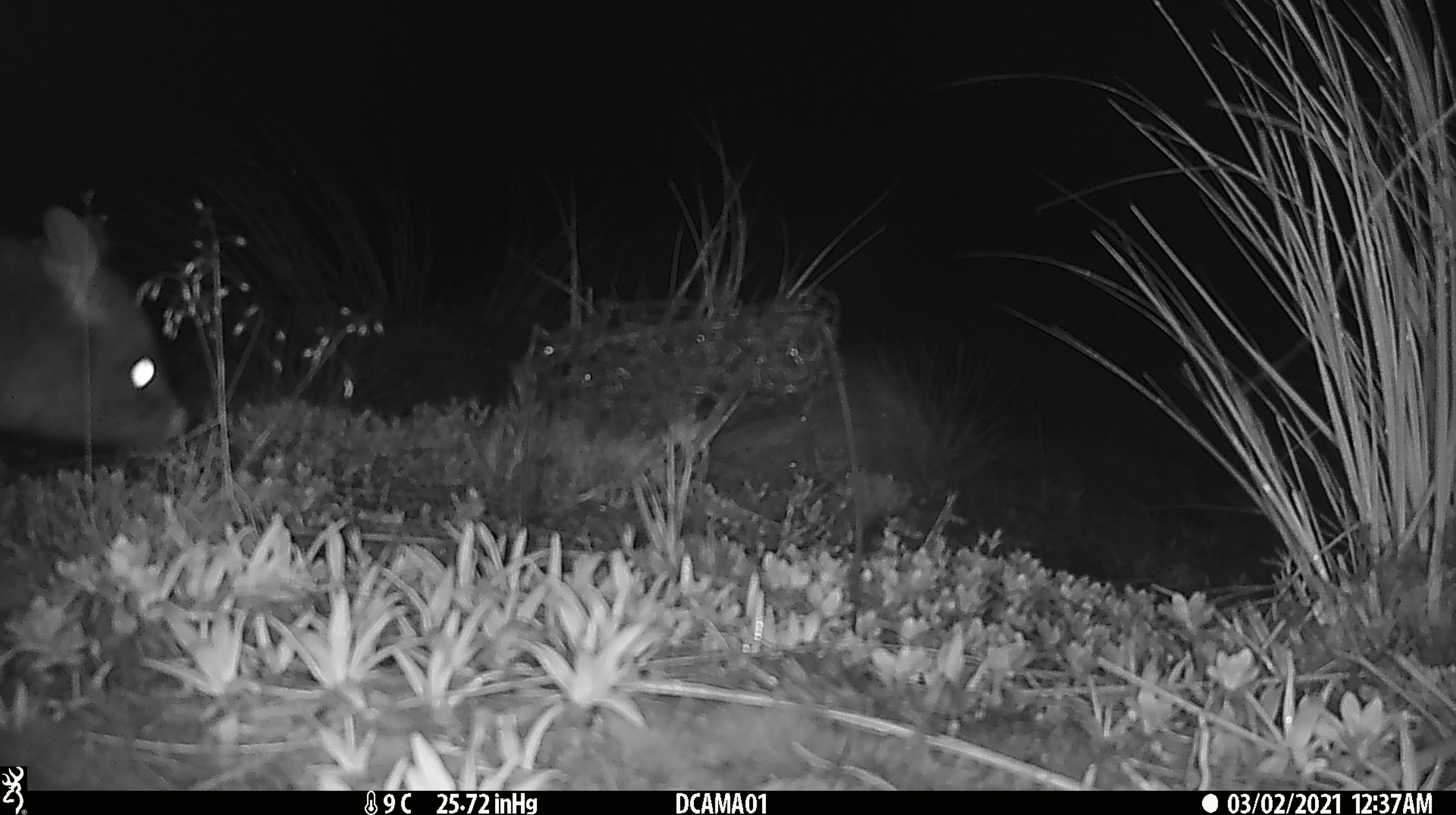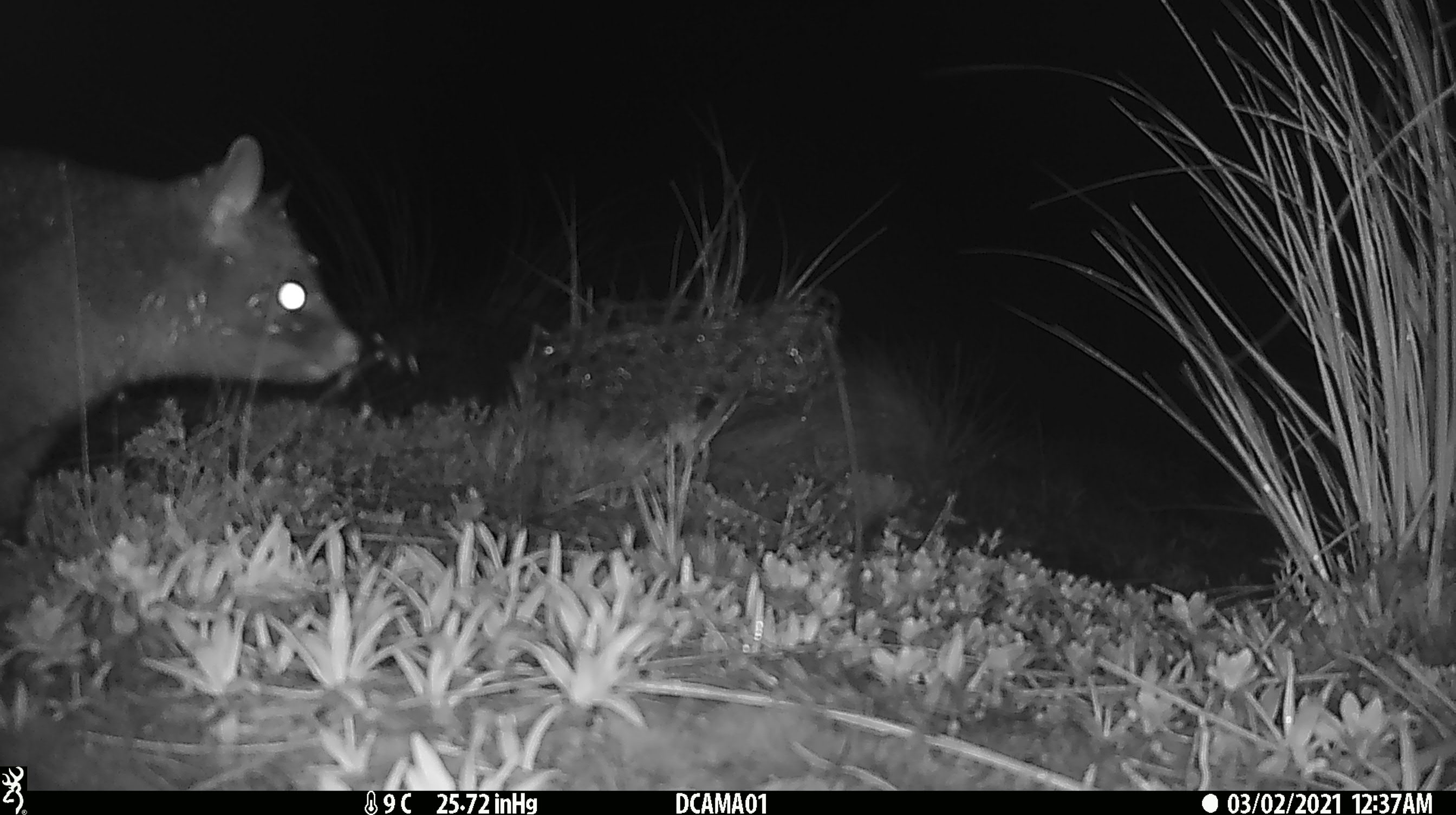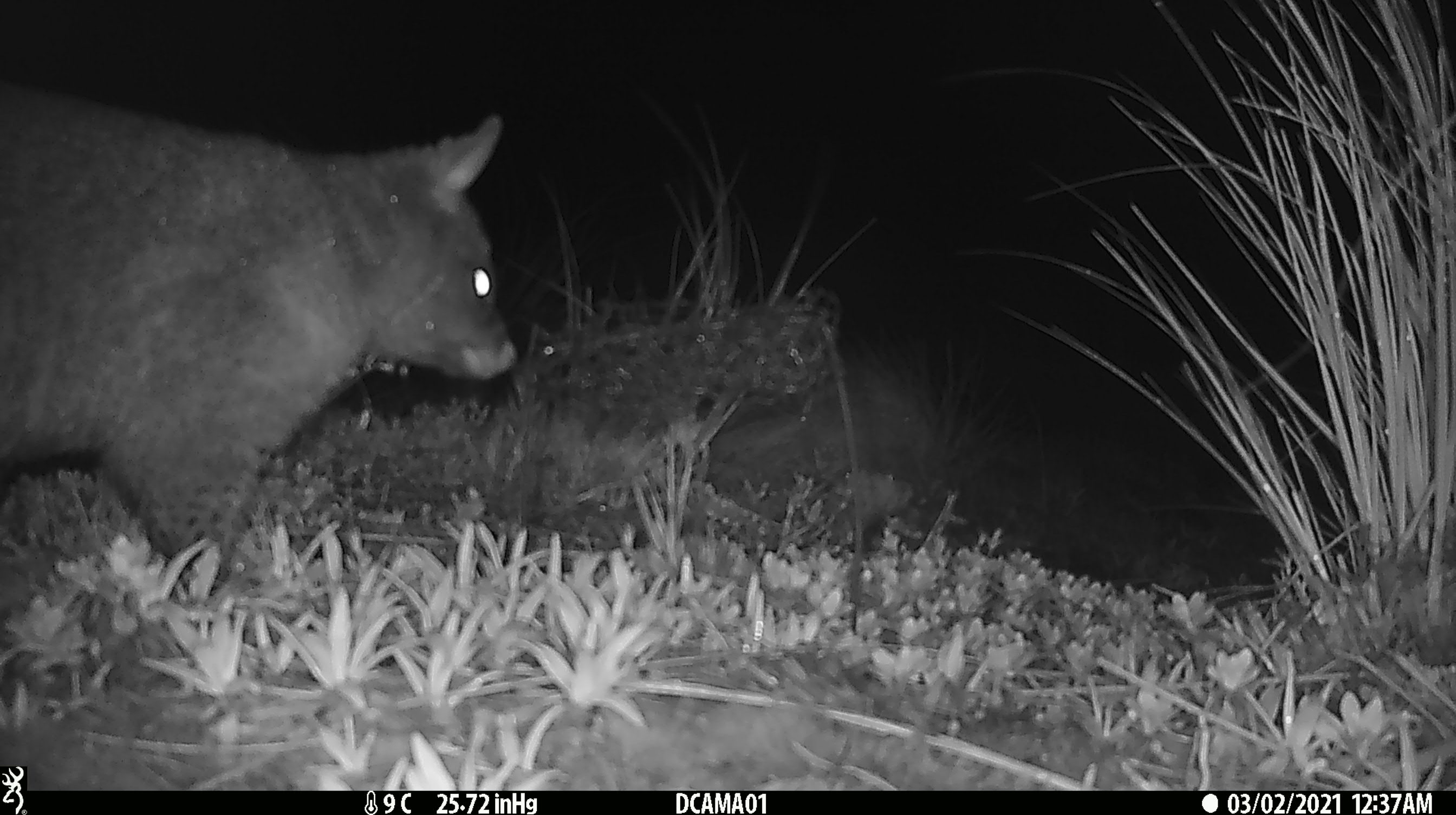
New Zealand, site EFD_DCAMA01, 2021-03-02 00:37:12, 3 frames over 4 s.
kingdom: Animalia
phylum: Chordata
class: Mammalia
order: Diprotodontia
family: Phalangeridae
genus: Trichosurus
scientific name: Trichosurus vulpecula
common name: common brushtail possum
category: possum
Possum (common brushtail possum) (Trichosurus vulpecula).